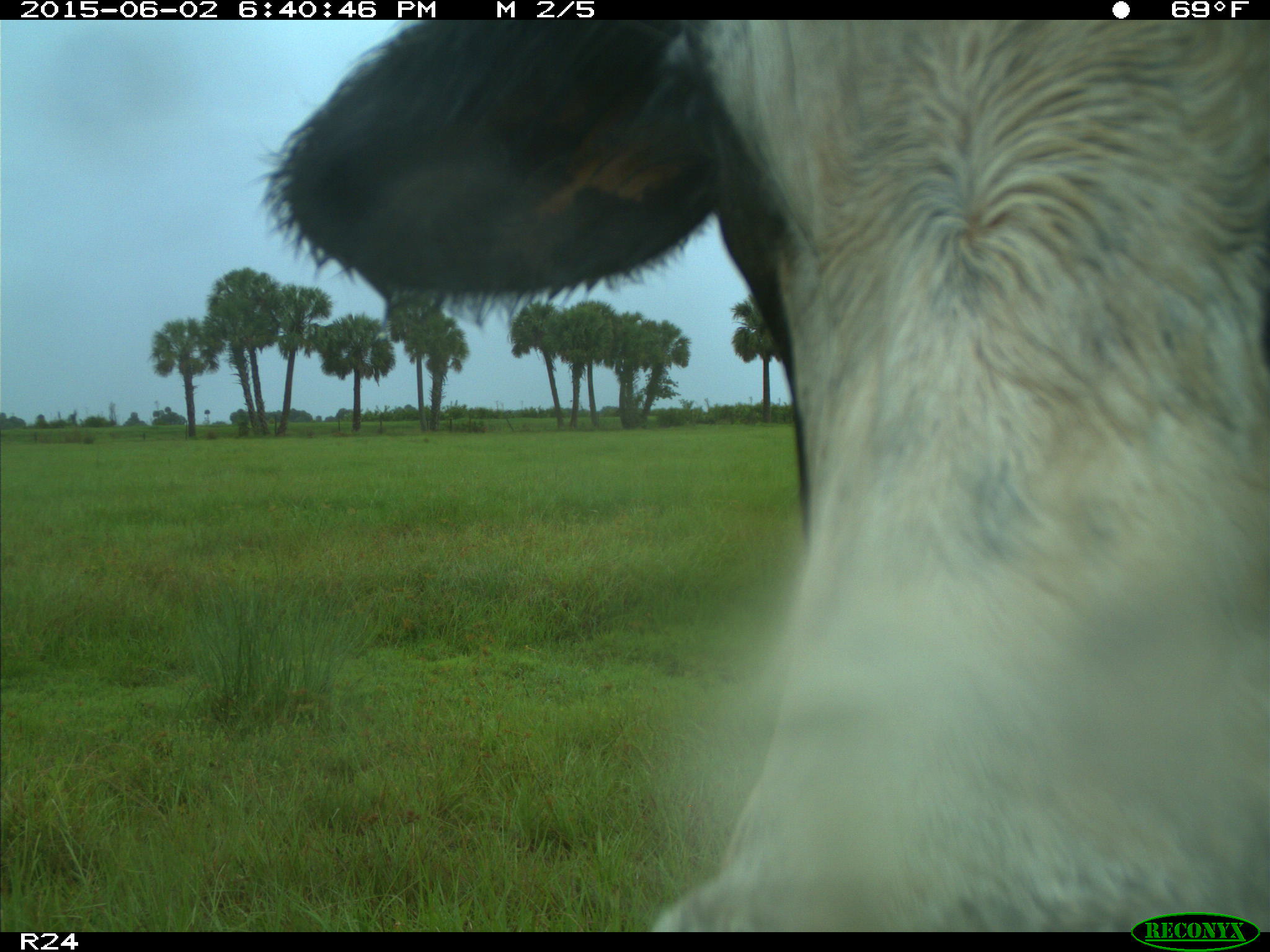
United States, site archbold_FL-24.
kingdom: Animalia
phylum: Chordata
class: Mammalia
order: Artiodactyla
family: Bovidae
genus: Bos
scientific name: Bos taurus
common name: domestic cow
Bos taurus (domestic cow).